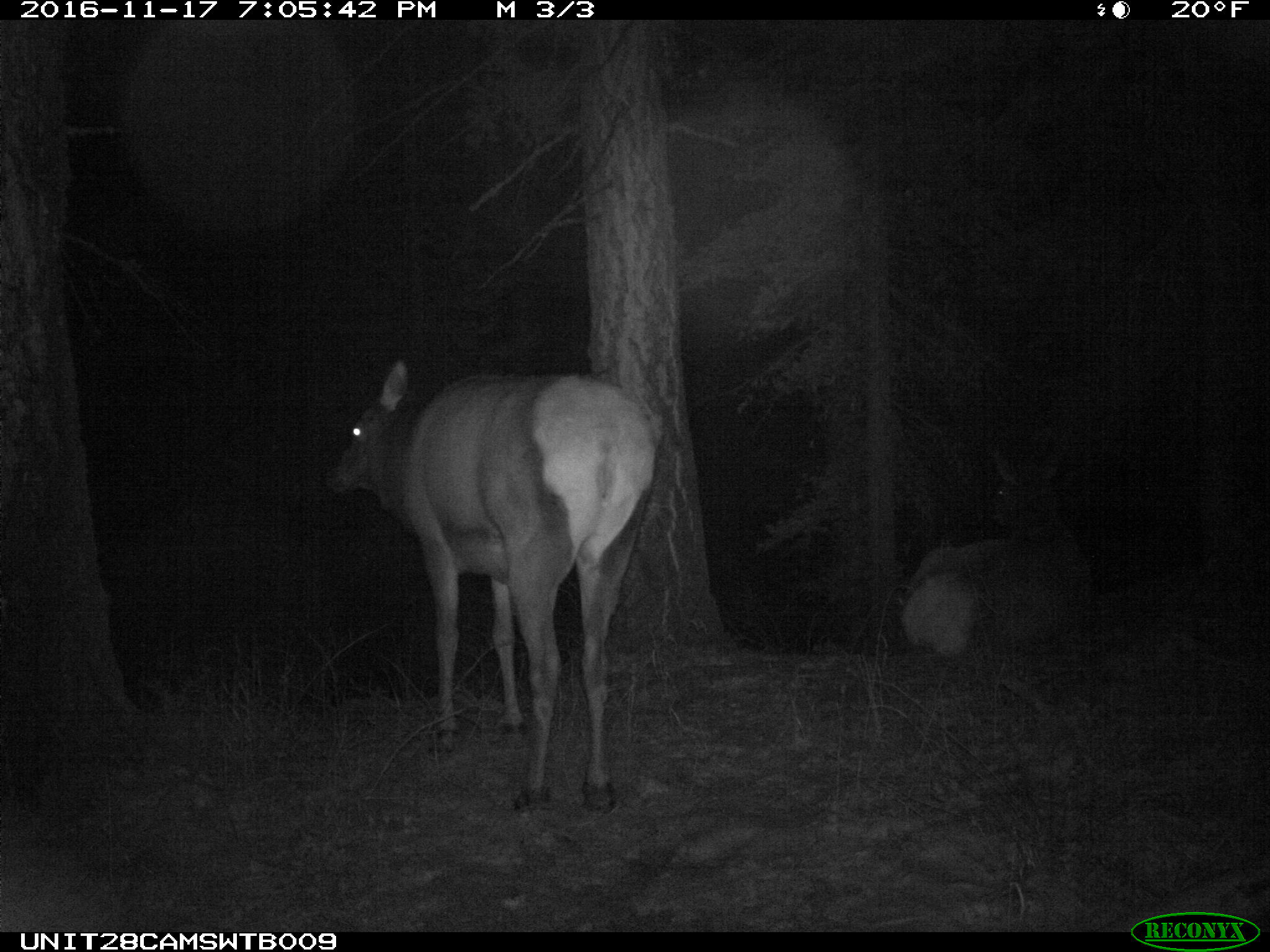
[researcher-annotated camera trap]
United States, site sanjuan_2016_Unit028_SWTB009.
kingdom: Animalia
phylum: Chordata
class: Mammalia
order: Artiodactyla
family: Cervidae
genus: Cervus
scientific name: Cervus elaphus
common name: red deer